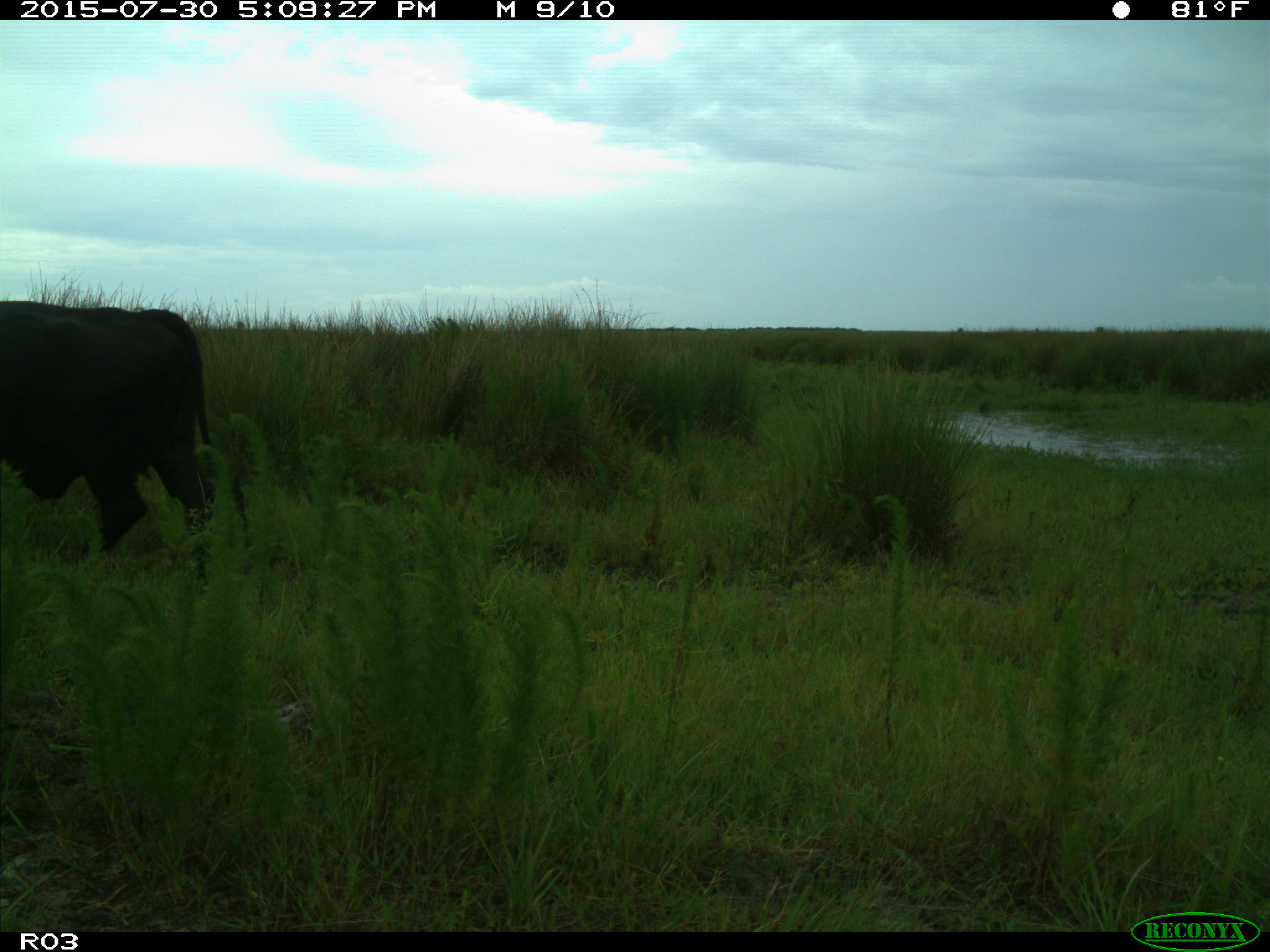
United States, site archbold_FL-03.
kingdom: Animalia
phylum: Chordata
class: Mammalia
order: Artiodactyla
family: Bovidae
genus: Bos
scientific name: Bos taurus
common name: domestic cow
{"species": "Bos taurus (domestic cow)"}